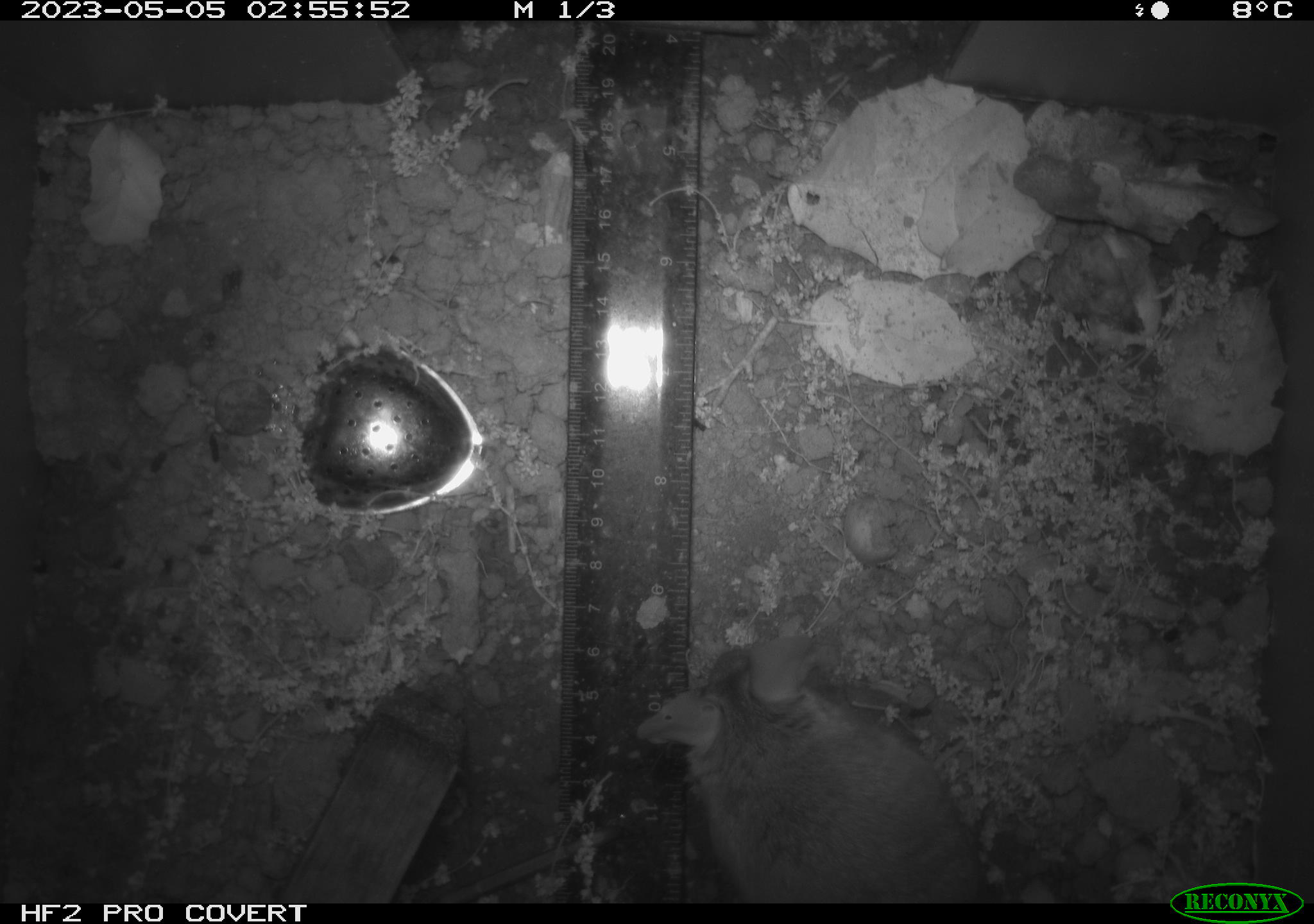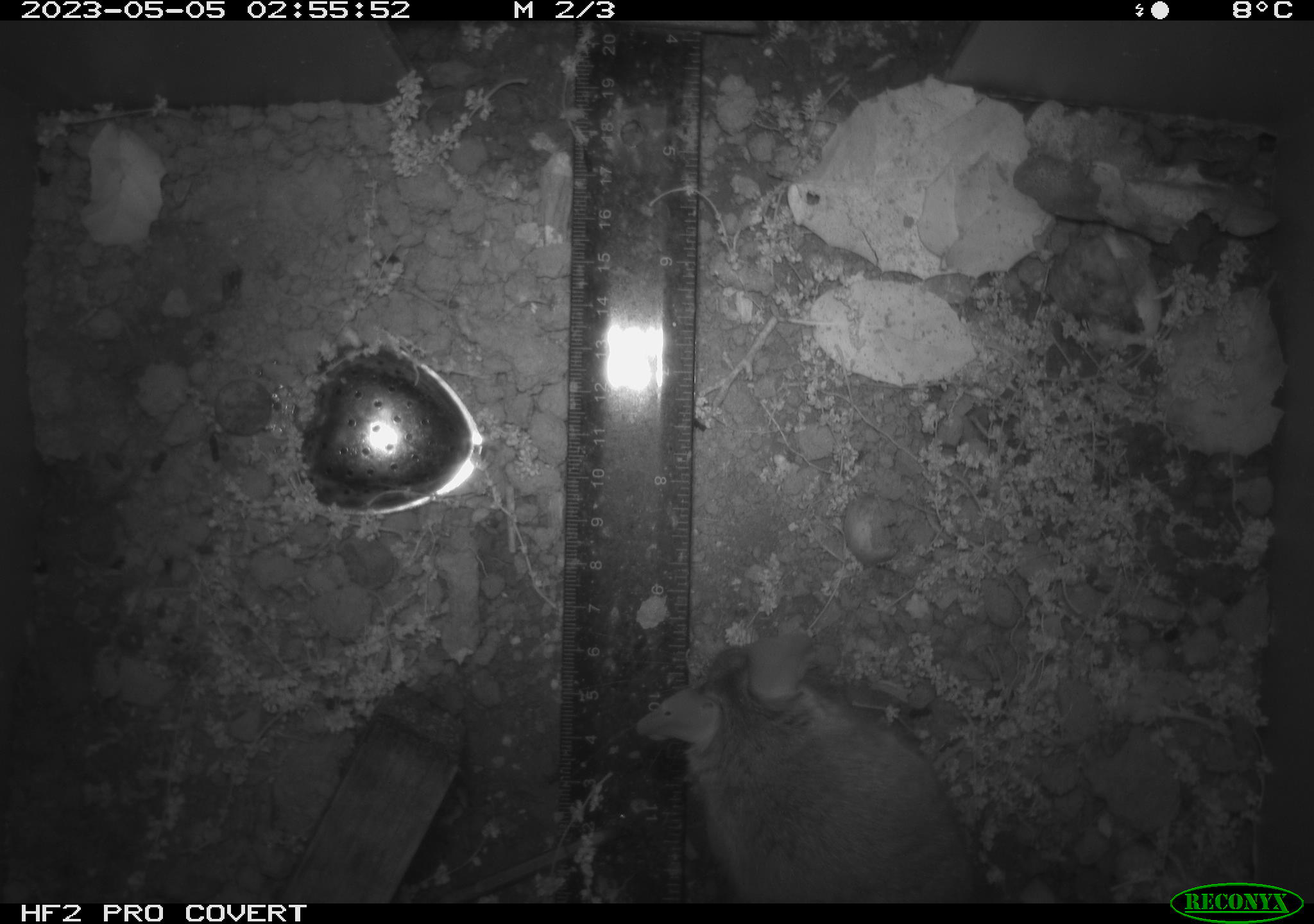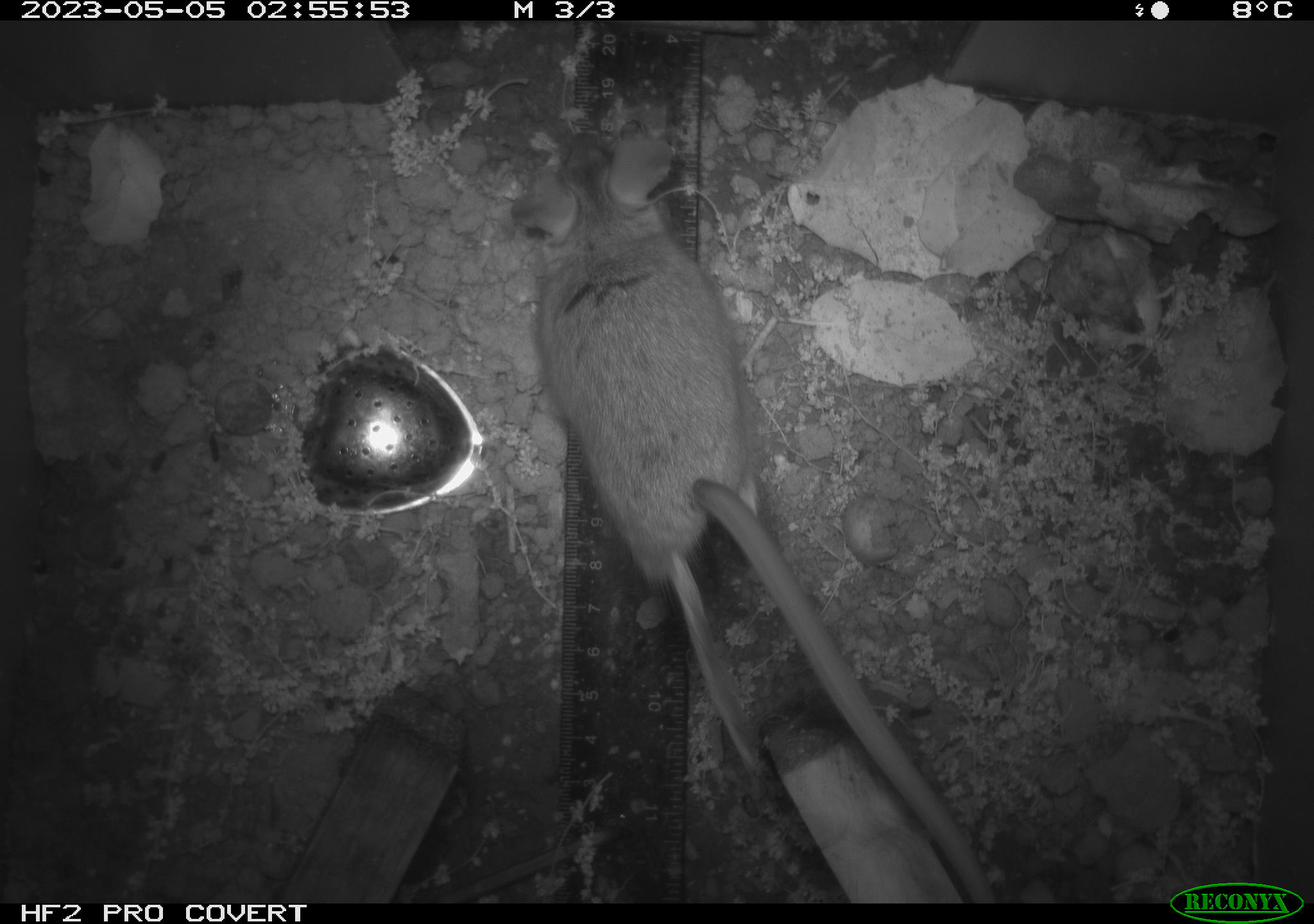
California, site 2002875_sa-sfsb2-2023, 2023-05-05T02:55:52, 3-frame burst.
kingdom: Animalia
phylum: Chordata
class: Mammalia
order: Rodentia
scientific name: Rodentia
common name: mouse species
Mouse species (Rodentia).